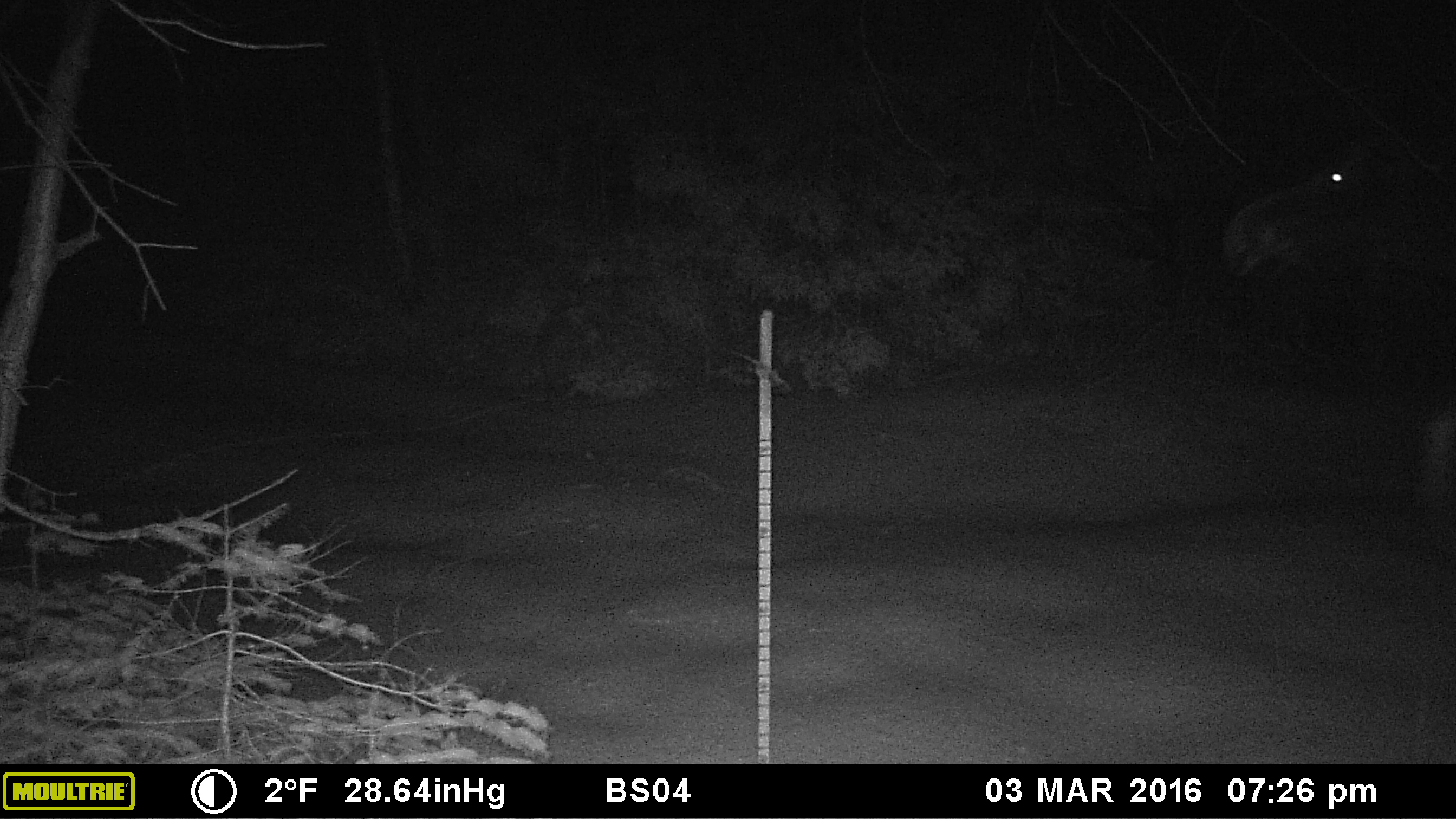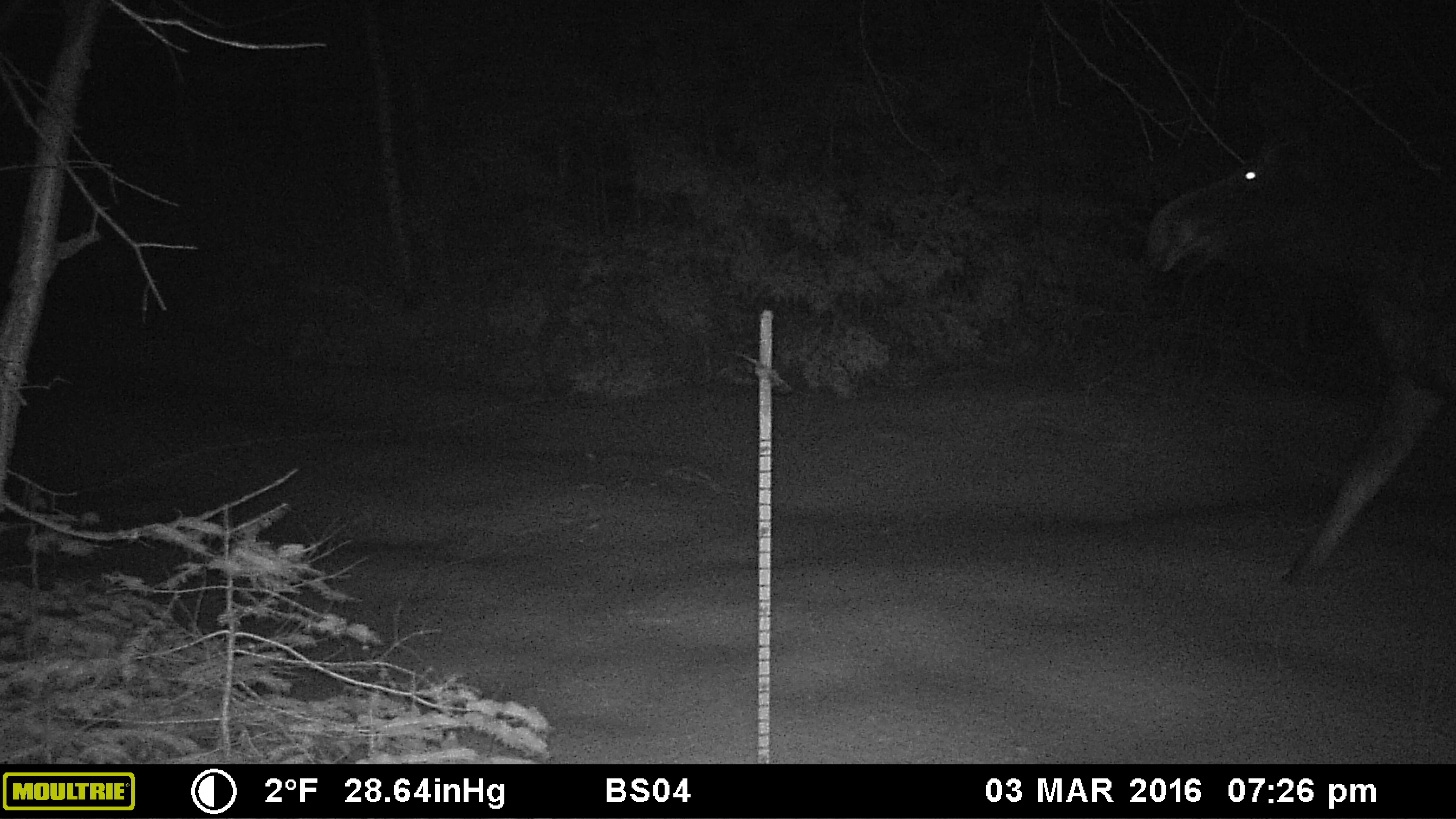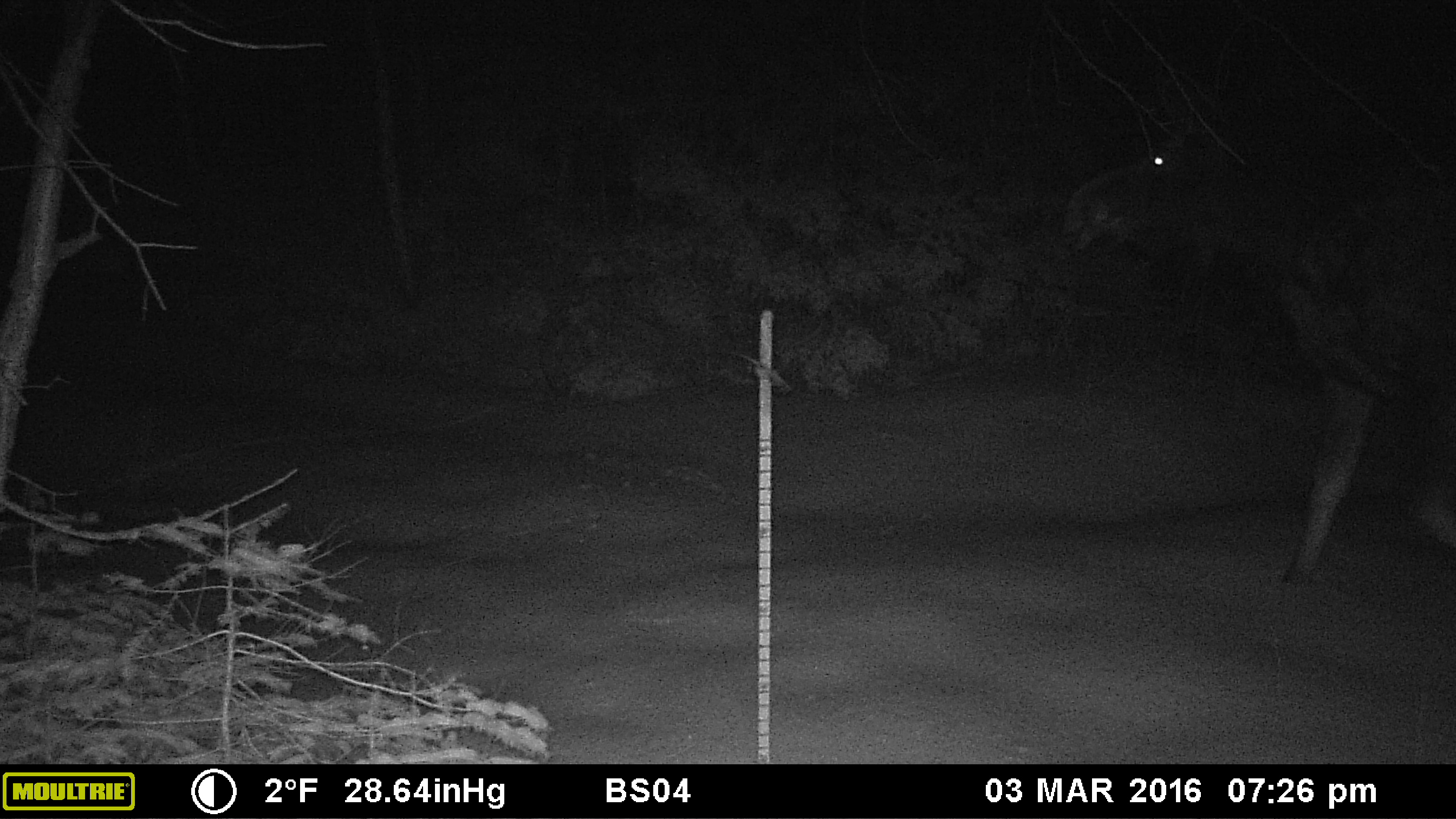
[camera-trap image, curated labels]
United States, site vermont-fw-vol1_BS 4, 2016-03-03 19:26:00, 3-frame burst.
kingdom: Animalia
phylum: Chordata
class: Mammalia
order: Artiodactyla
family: Cervidae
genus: Alces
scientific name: Alces alces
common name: moose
Moose (Alces alces).